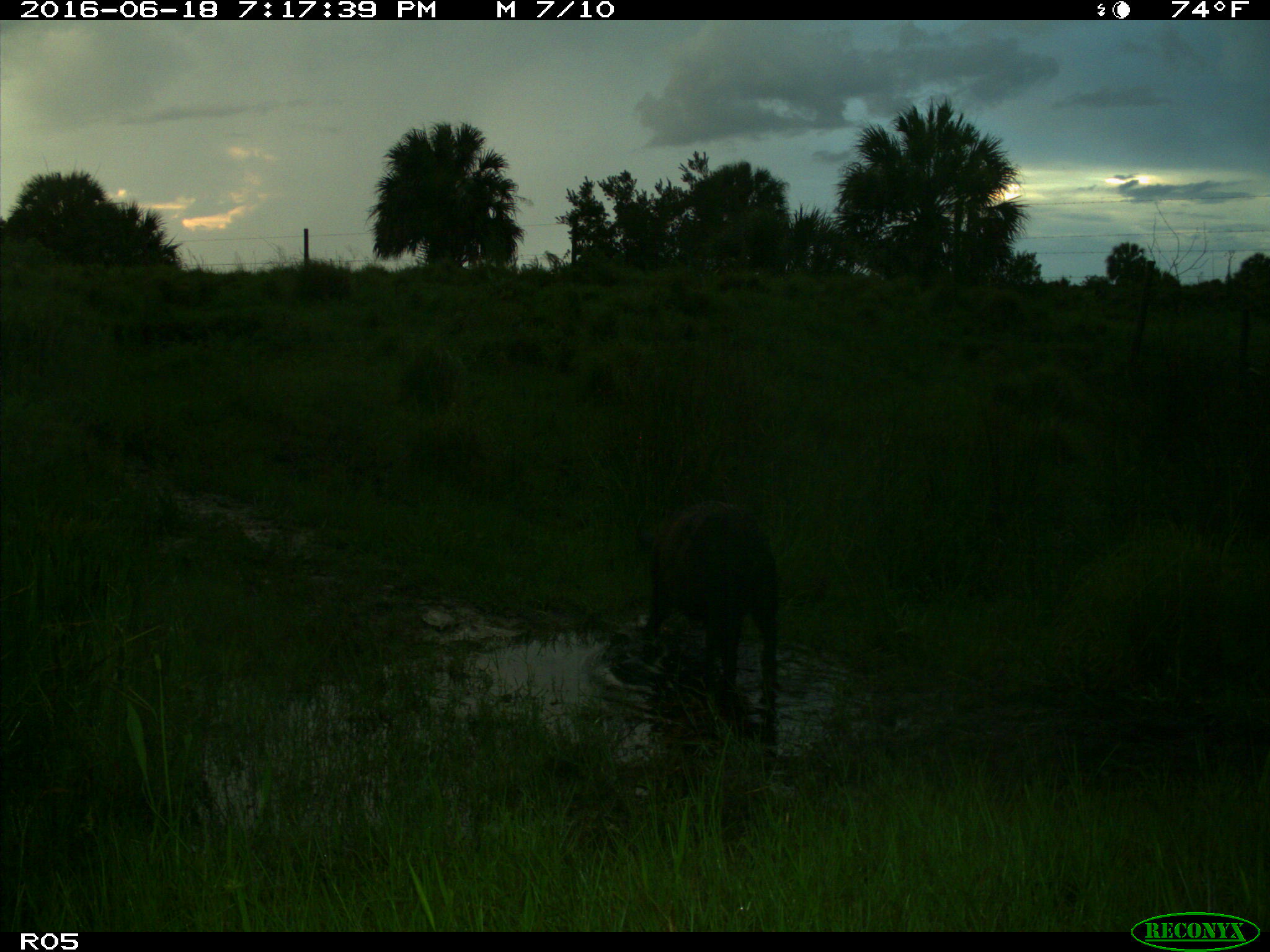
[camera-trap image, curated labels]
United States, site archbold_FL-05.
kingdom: Animalia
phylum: Chordata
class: Mammalia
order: Artiodactyla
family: Suidae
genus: Sus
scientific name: Sus scrofa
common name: wild boar